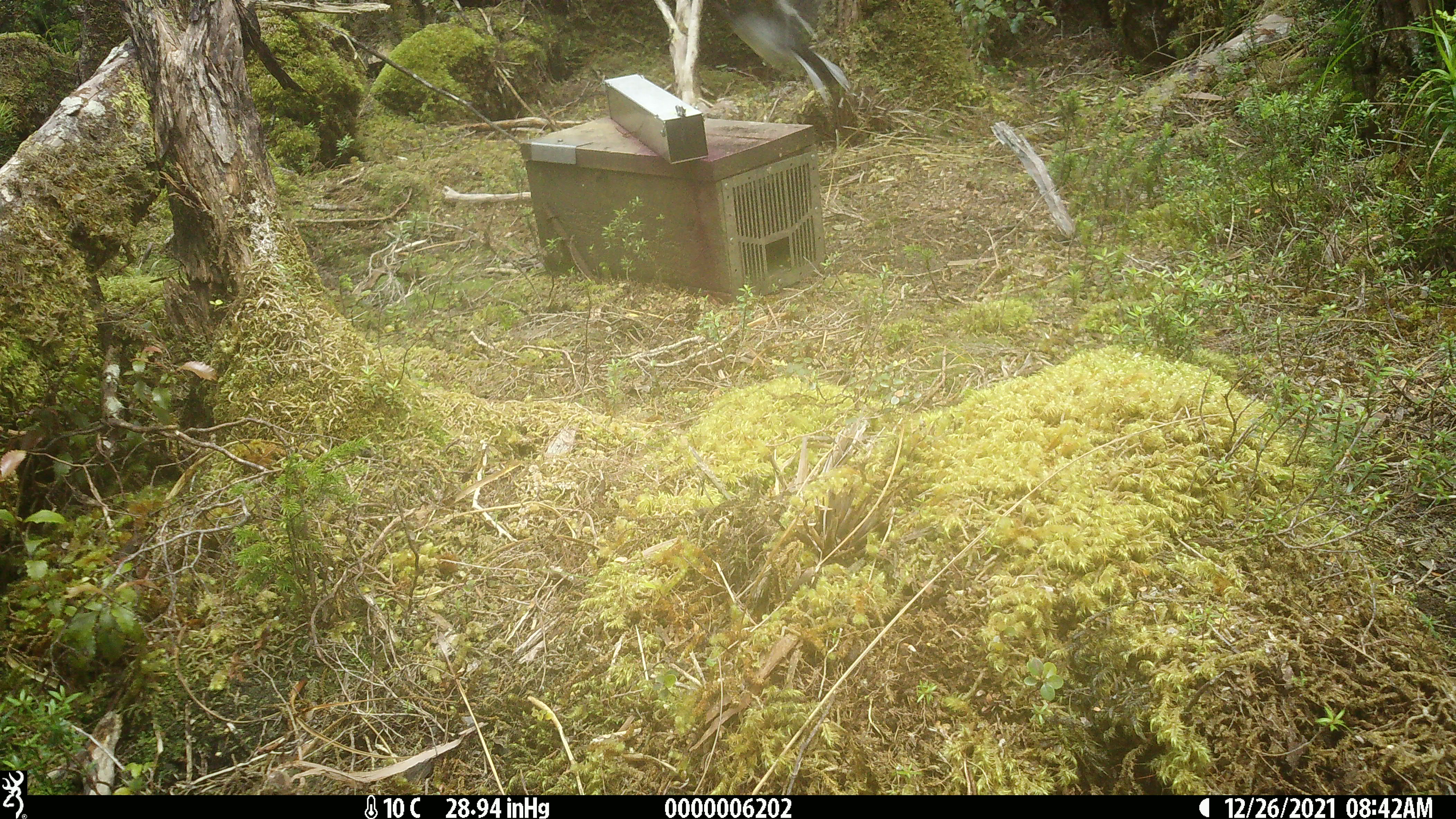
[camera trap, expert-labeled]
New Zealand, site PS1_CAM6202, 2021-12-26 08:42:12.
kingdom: Animalia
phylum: Chordata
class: Aves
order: Passeriformes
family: Petroicidae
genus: Petroica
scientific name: Petroica macrocephala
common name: tomtit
Tomtit (Petroica macrocephala).